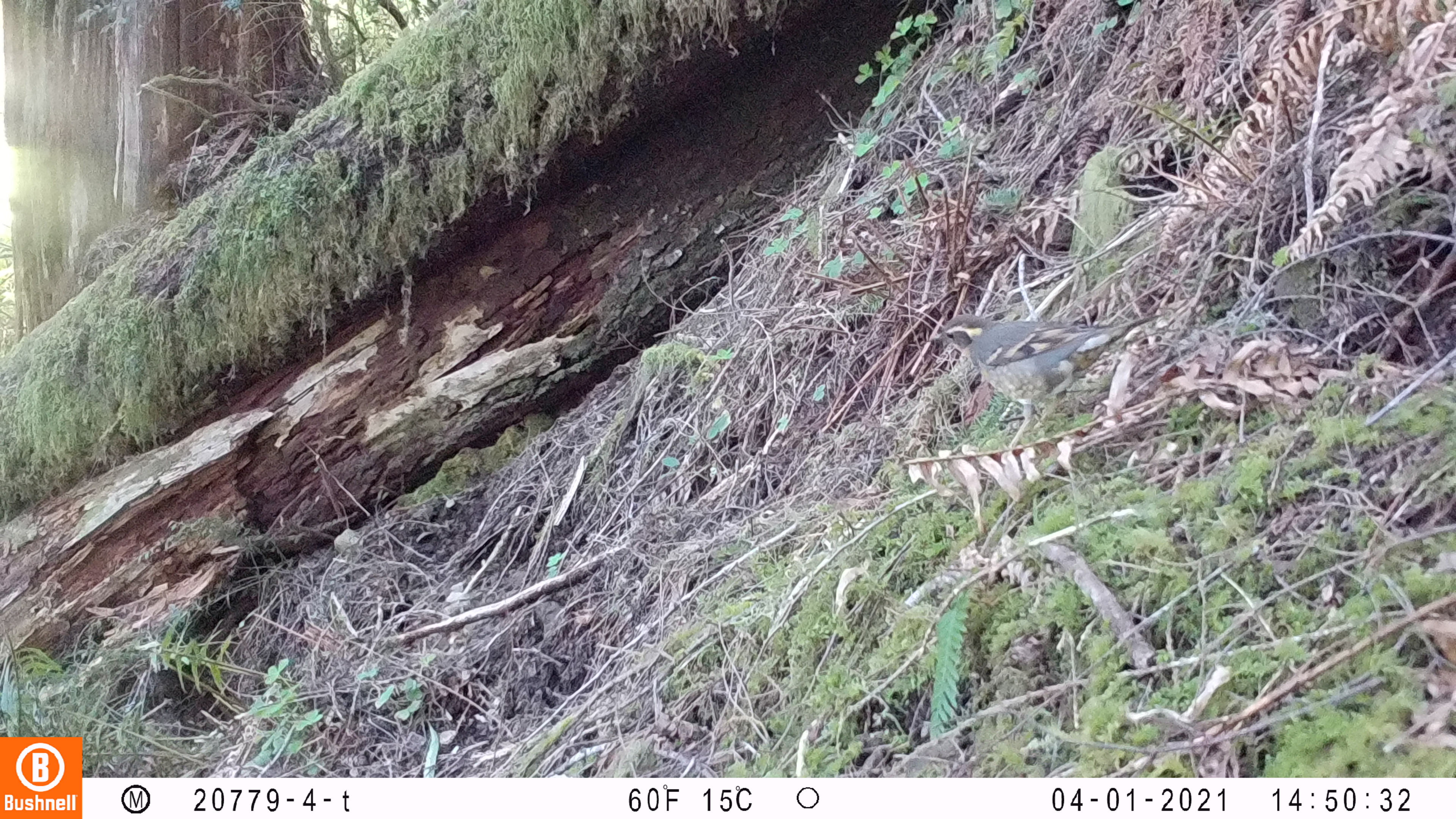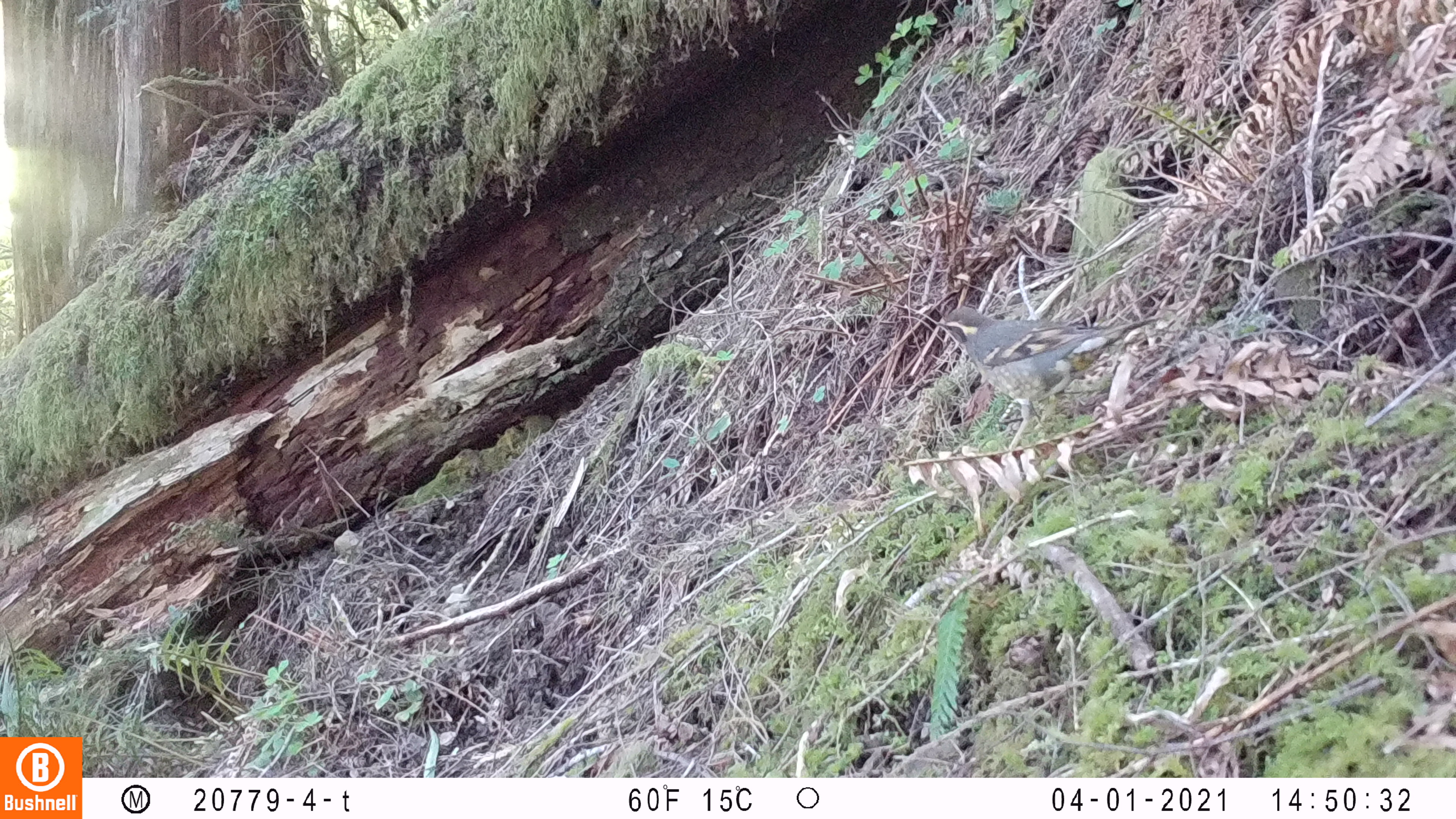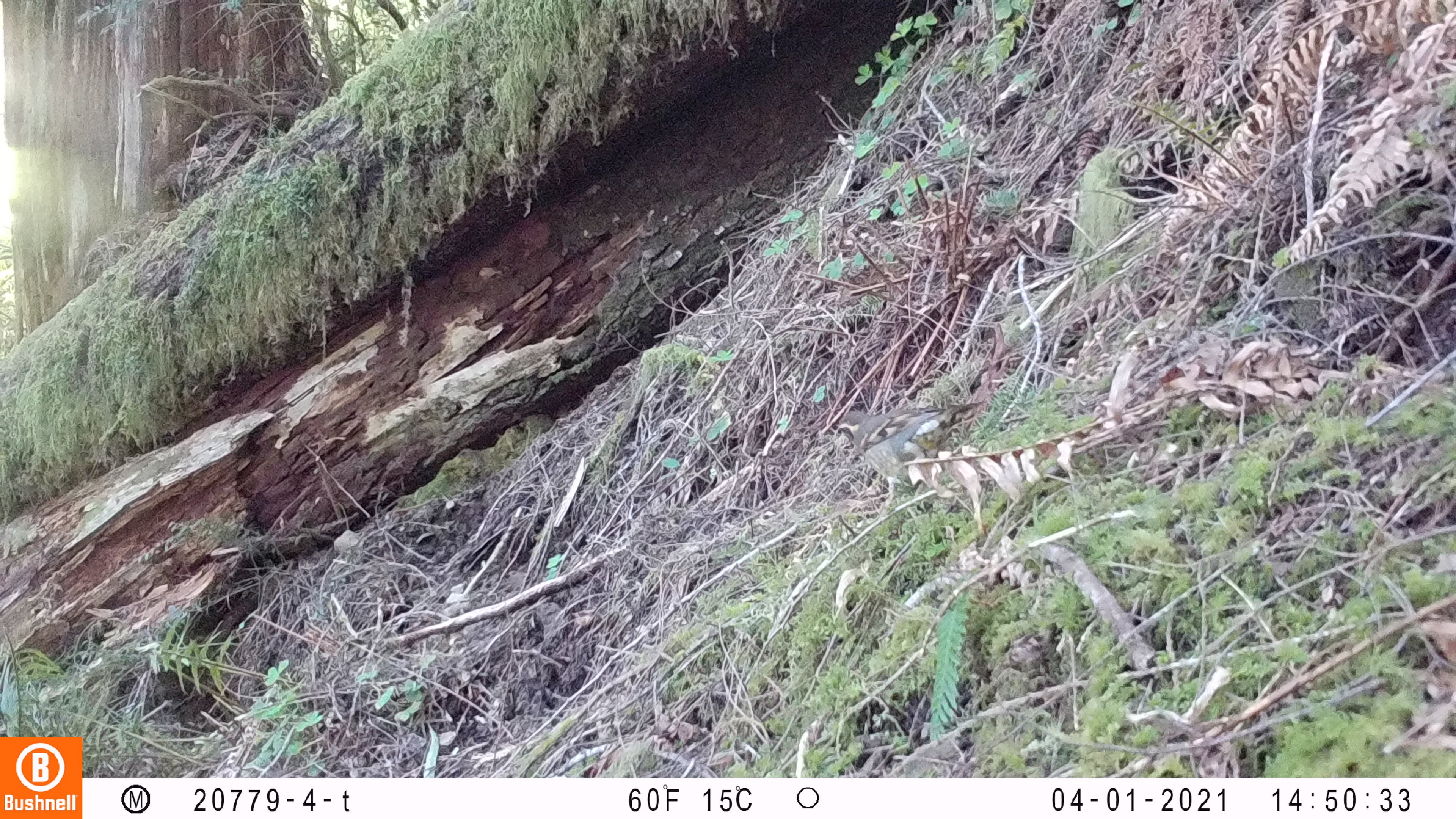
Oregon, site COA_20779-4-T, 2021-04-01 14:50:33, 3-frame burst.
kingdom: Animalia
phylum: Chordata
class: Aves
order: Passeriformes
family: Turdidae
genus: Ixoreus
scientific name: Ixoreus naevius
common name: varied thrush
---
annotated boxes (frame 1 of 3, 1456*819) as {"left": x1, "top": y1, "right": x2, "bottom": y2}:
varied thrush: {"left": 888, "top": 277, "right": 1201, "bottom": 450}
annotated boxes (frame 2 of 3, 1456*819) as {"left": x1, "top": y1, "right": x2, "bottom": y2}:
varied thrush: {"left": 899, "top": 284, "right": 1182, "bottom": 488}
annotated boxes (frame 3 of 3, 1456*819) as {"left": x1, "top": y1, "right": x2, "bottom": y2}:
varied thrush: {"left": 797, "top": 378, "right": 1010, "bottom": 523}